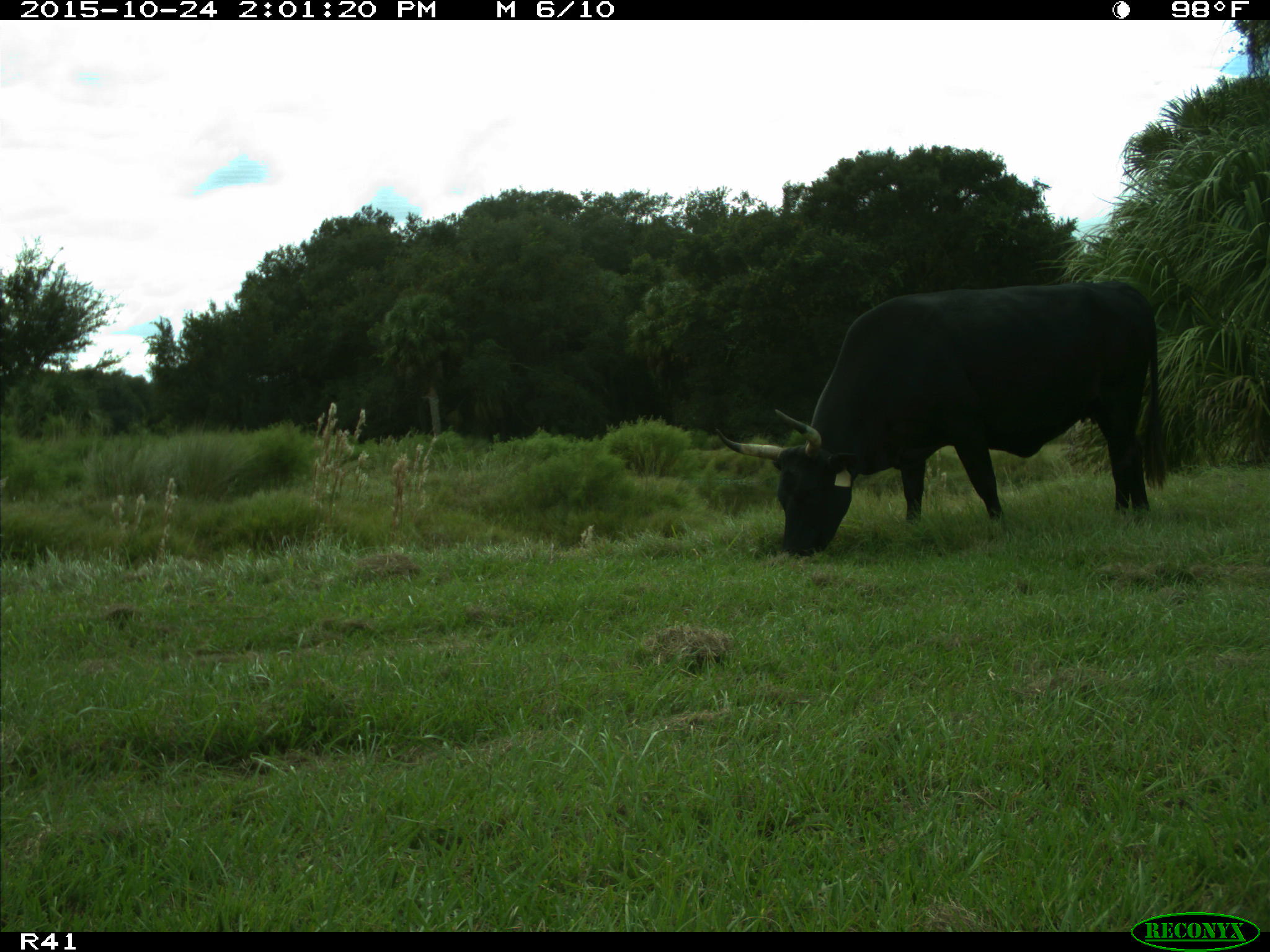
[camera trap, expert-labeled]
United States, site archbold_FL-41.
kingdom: Animalia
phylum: Chordata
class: Mammalia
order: Artiodactyla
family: Bovidae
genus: Bos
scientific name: Bos taurus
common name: domestic cow